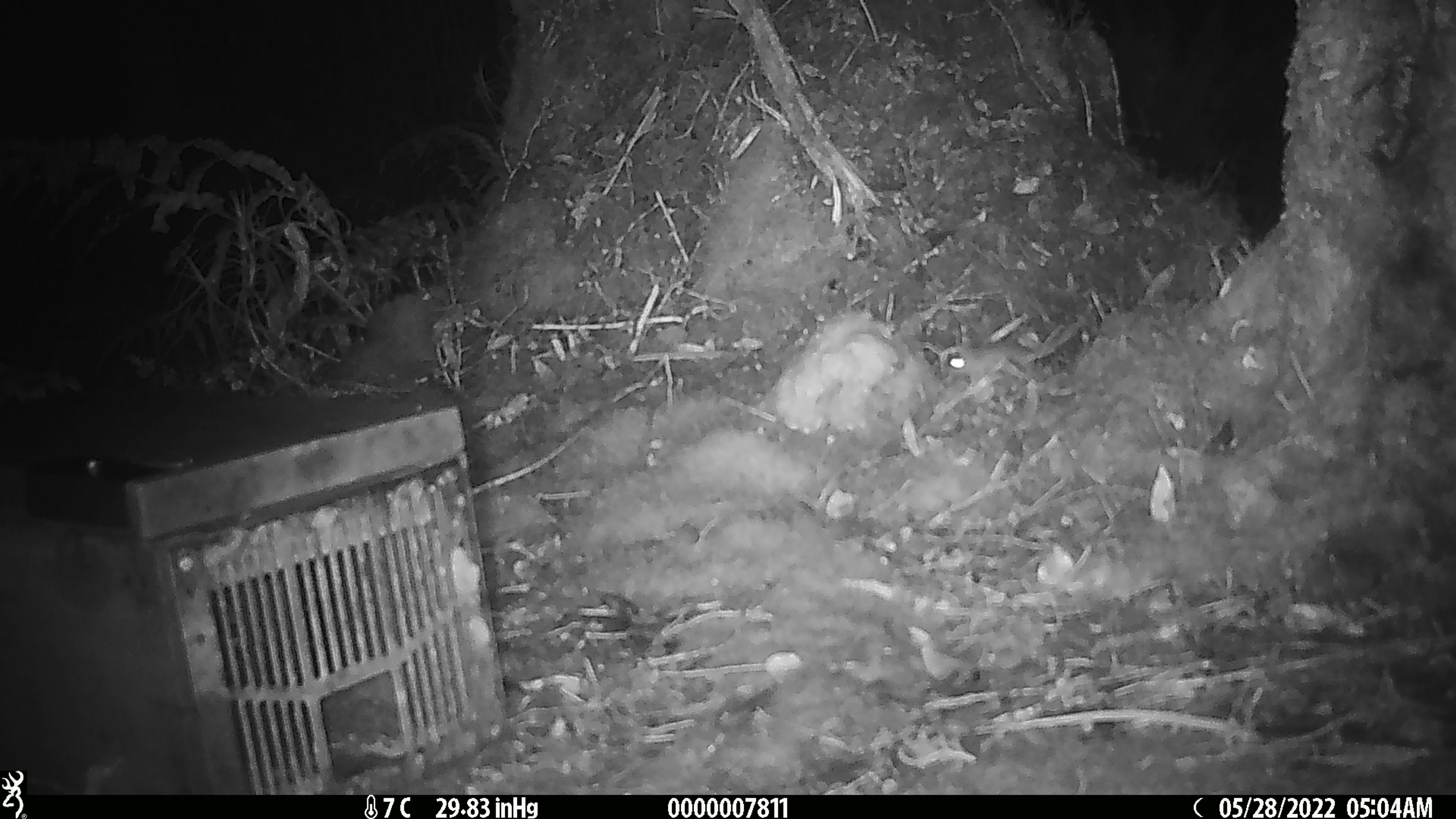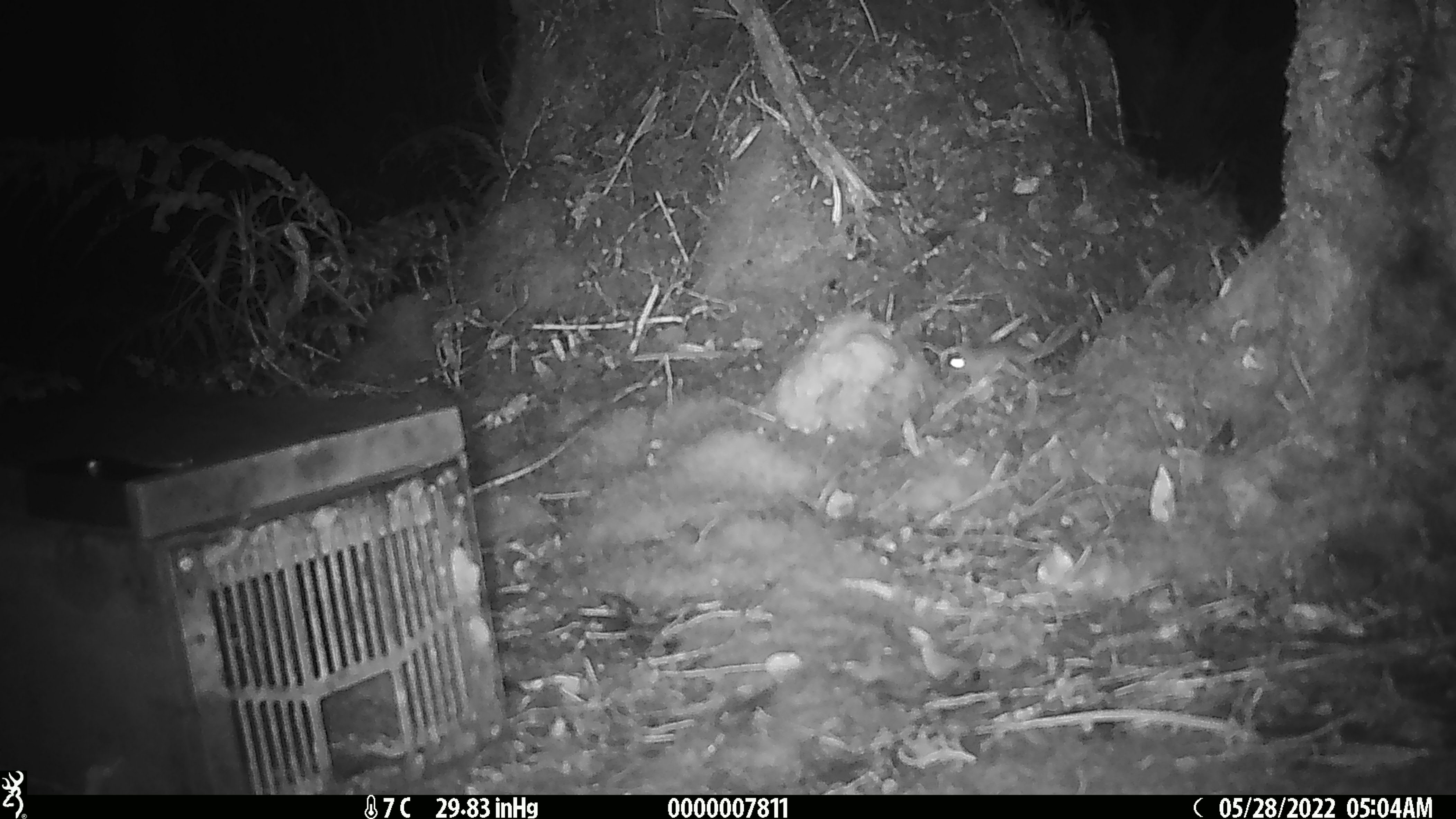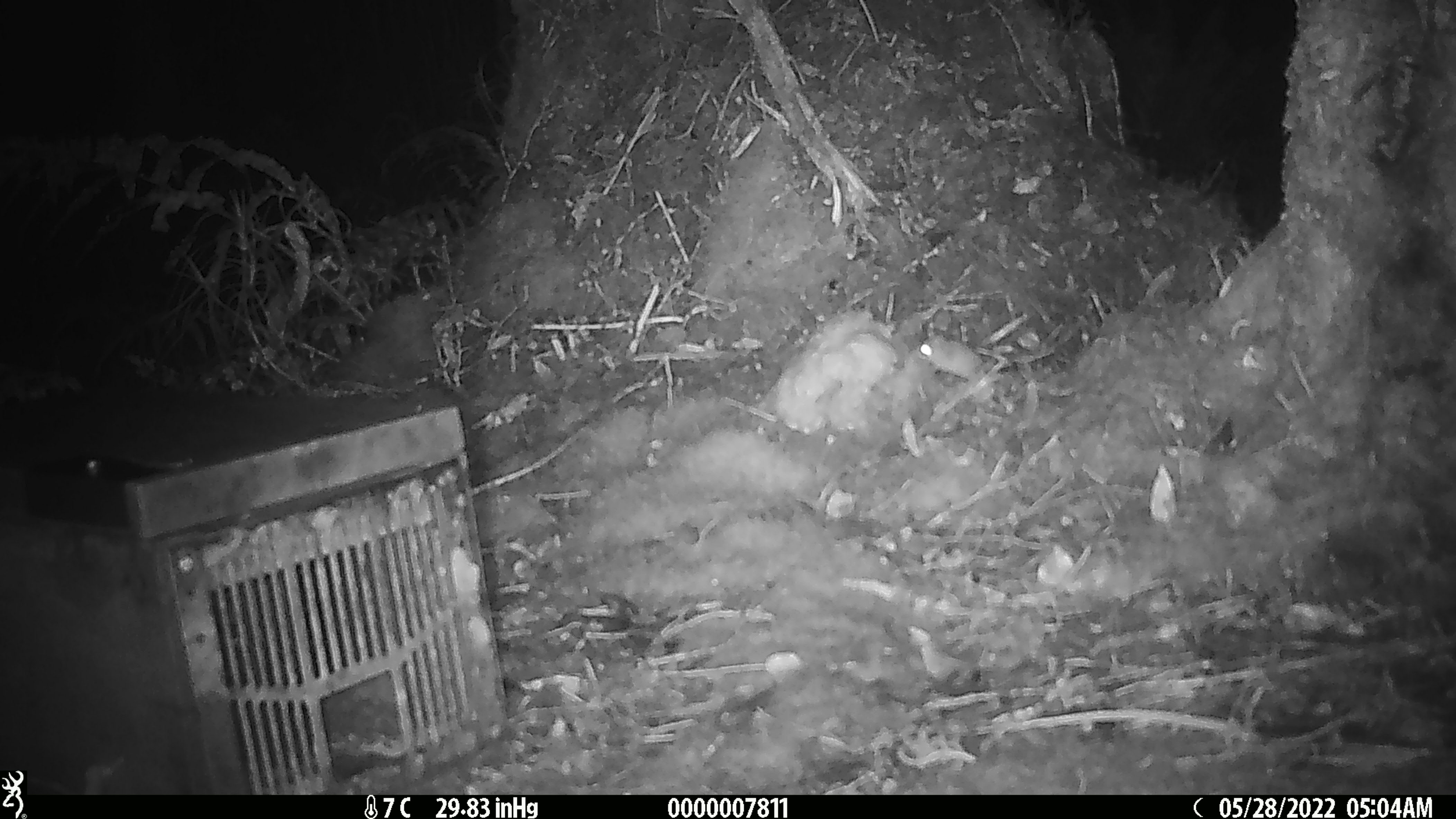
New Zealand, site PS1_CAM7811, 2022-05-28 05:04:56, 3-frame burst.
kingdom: Animalia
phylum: Chordata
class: Mammalia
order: Rodentia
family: Muridae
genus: Mus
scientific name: Mus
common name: mouse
Mouse (Mus).